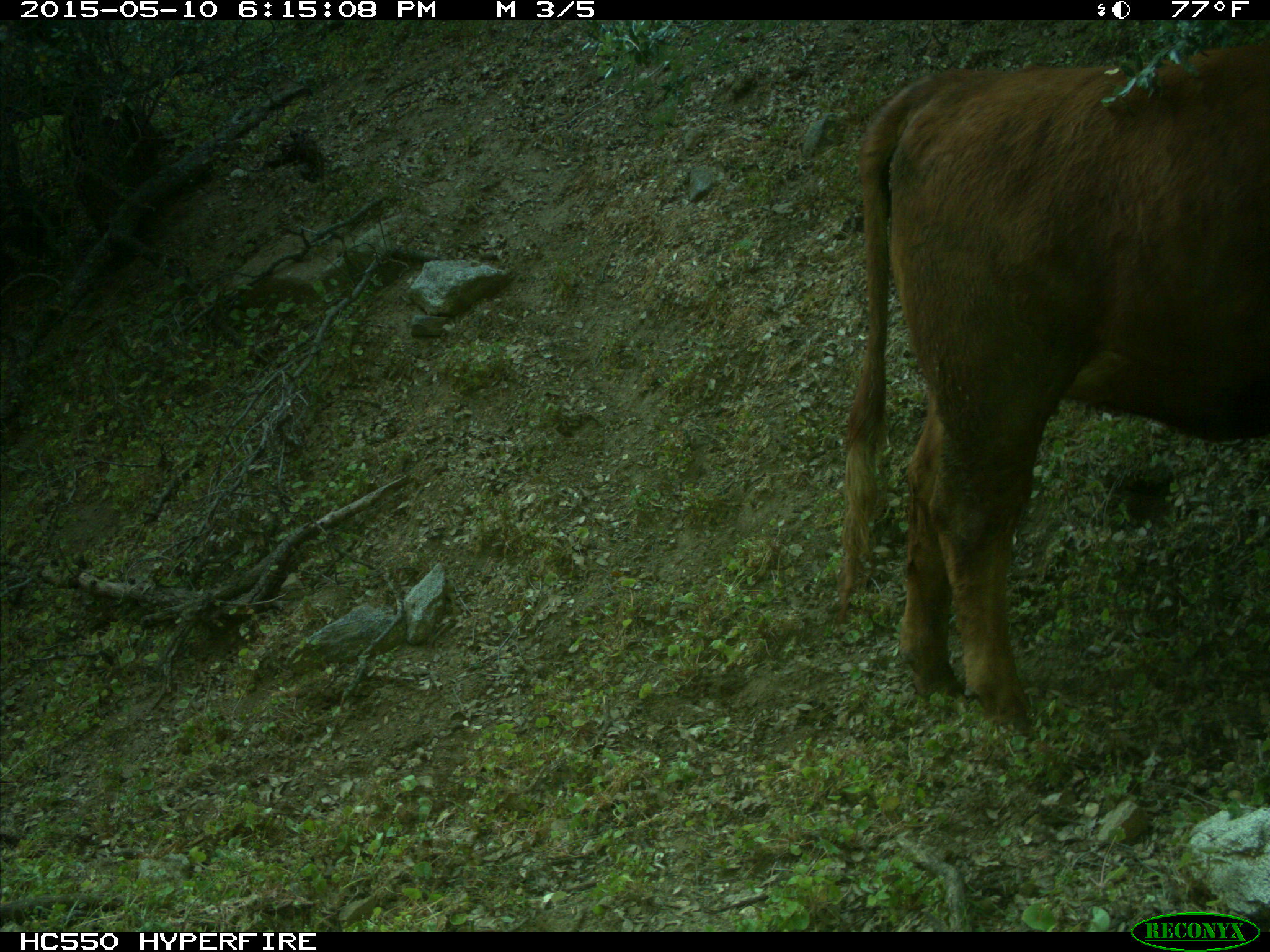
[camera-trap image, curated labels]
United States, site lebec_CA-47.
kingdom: Animalia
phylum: Chordata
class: Mammalia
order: Artiodactyla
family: Bovidae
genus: Bos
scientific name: Bos taurus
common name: domestic cow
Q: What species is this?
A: Bos taurus (domestic cow).